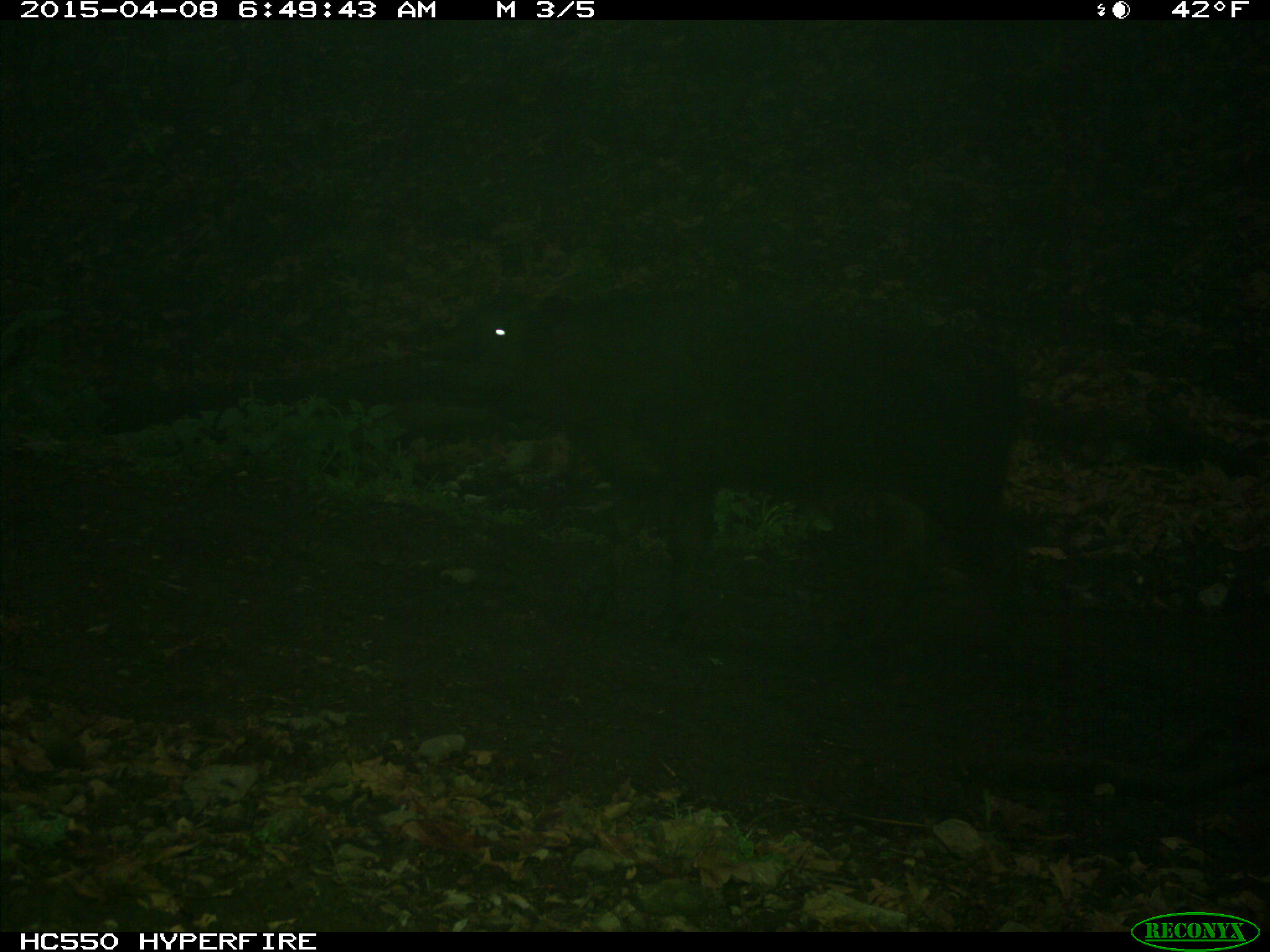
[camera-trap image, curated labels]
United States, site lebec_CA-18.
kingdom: Animalia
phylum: Chordata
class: Mammalia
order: Artiodactyla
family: Bovidae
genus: Bos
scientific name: Bos taurus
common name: domestic cow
Bos taurus (domestic cow).